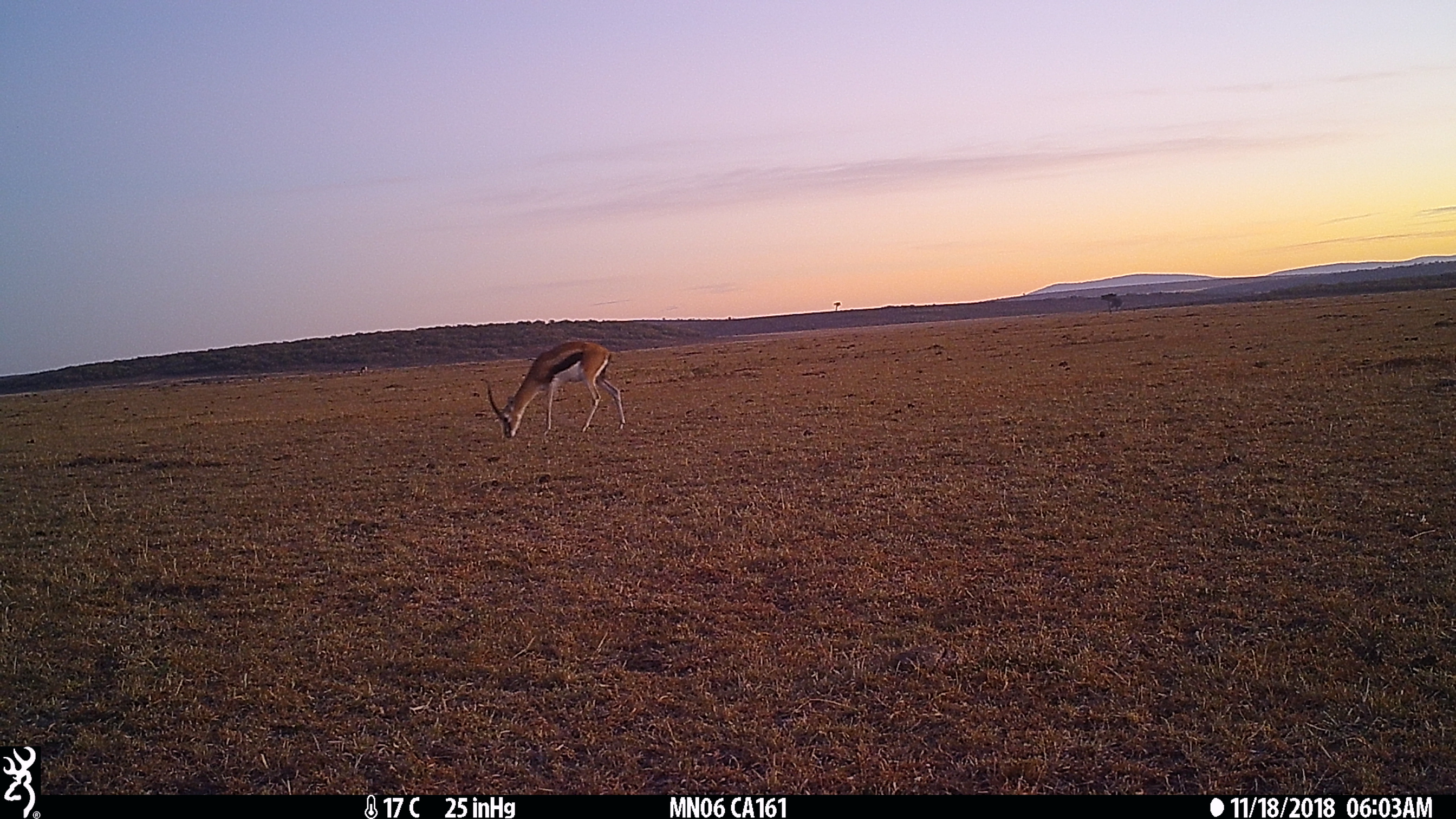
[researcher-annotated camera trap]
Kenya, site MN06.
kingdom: Animalia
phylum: Chordata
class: Mammalia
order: Artiodactyla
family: Bovidae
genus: Eudorcas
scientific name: Eudorcas thomsonii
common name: thomon's gazelle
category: gazelle thomsons